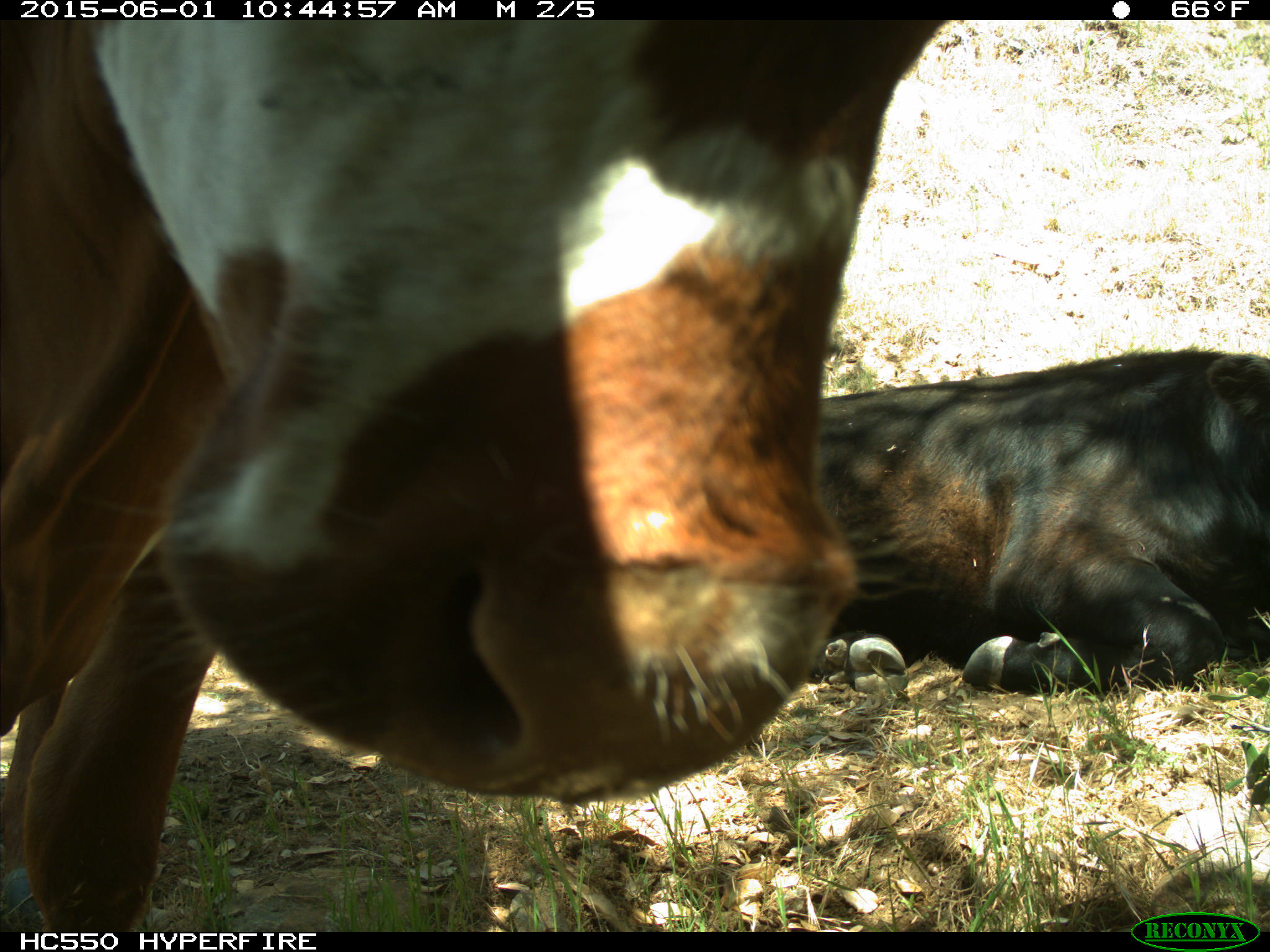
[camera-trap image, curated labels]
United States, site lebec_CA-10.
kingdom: Animalia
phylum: Chordata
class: Mammalia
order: Artiodactyla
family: Bovidae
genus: Bos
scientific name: Bos taurus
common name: domestic cow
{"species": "Bos taurus (domestic cow)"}